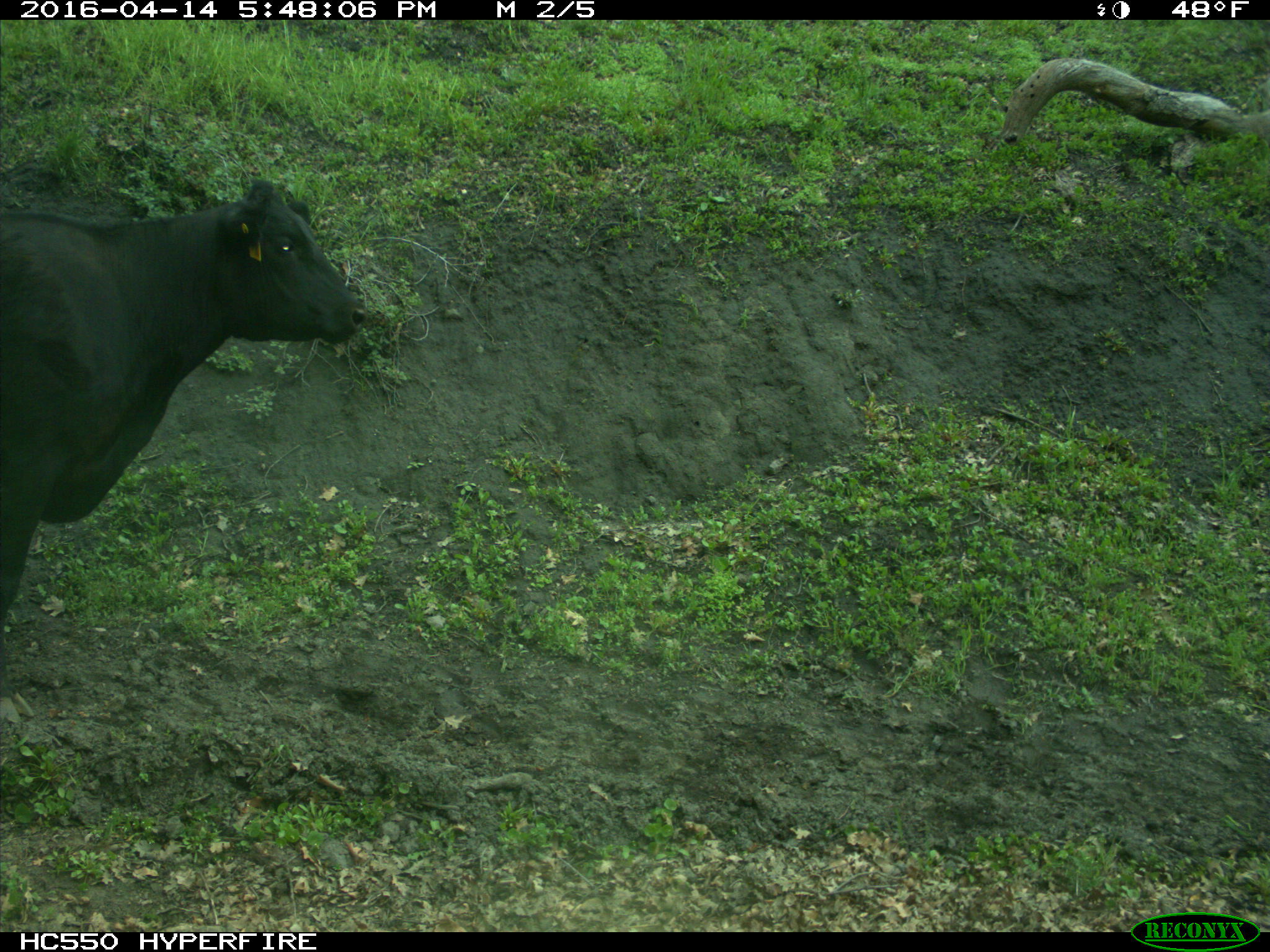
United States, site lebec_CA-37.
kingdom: Animalia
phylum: Chordata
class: Mammalia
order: Artiodactyla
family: Bovidae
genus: Bos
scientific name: Bos taurus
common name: domestic cow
Bos taurus (domestic cow).